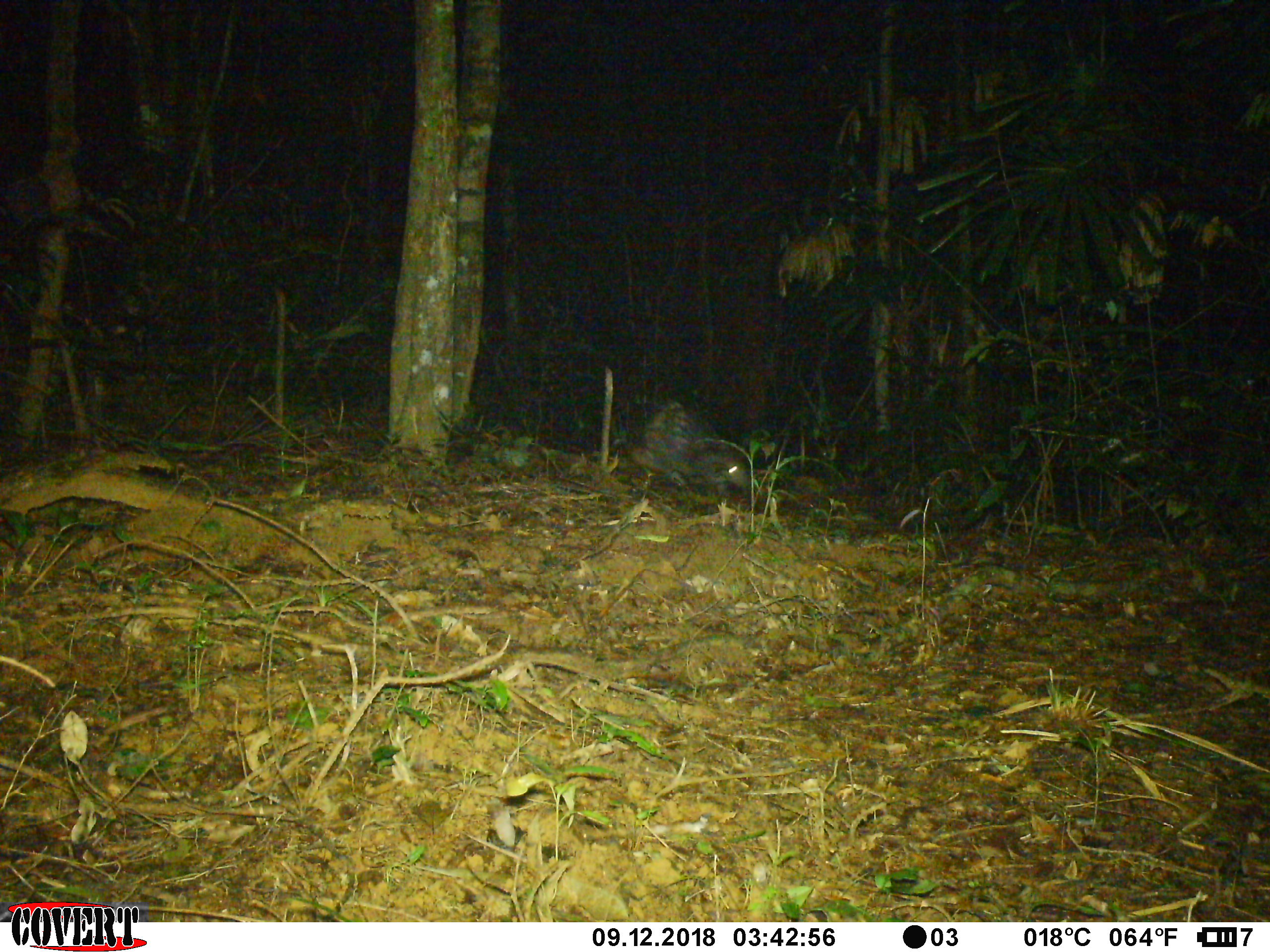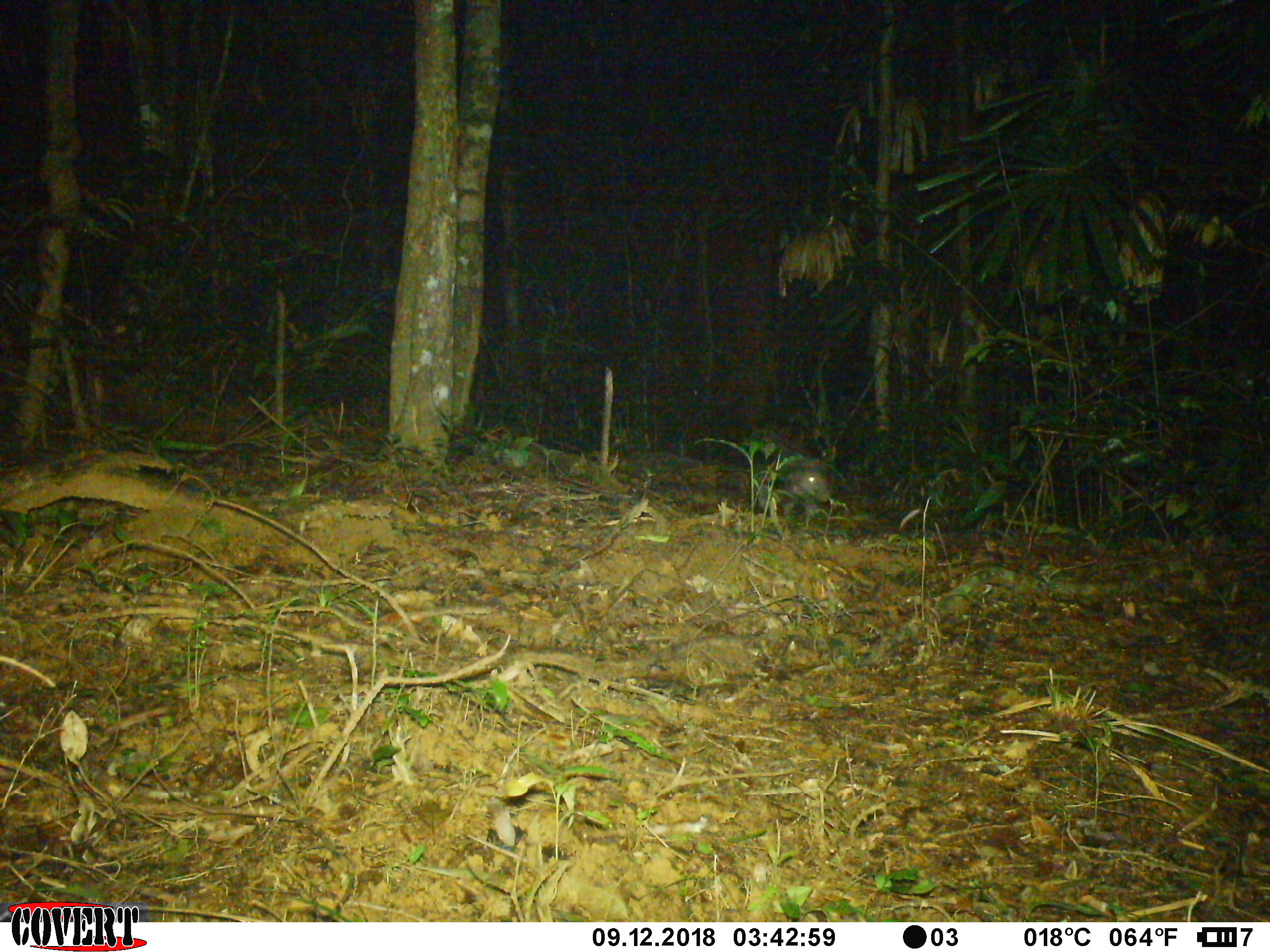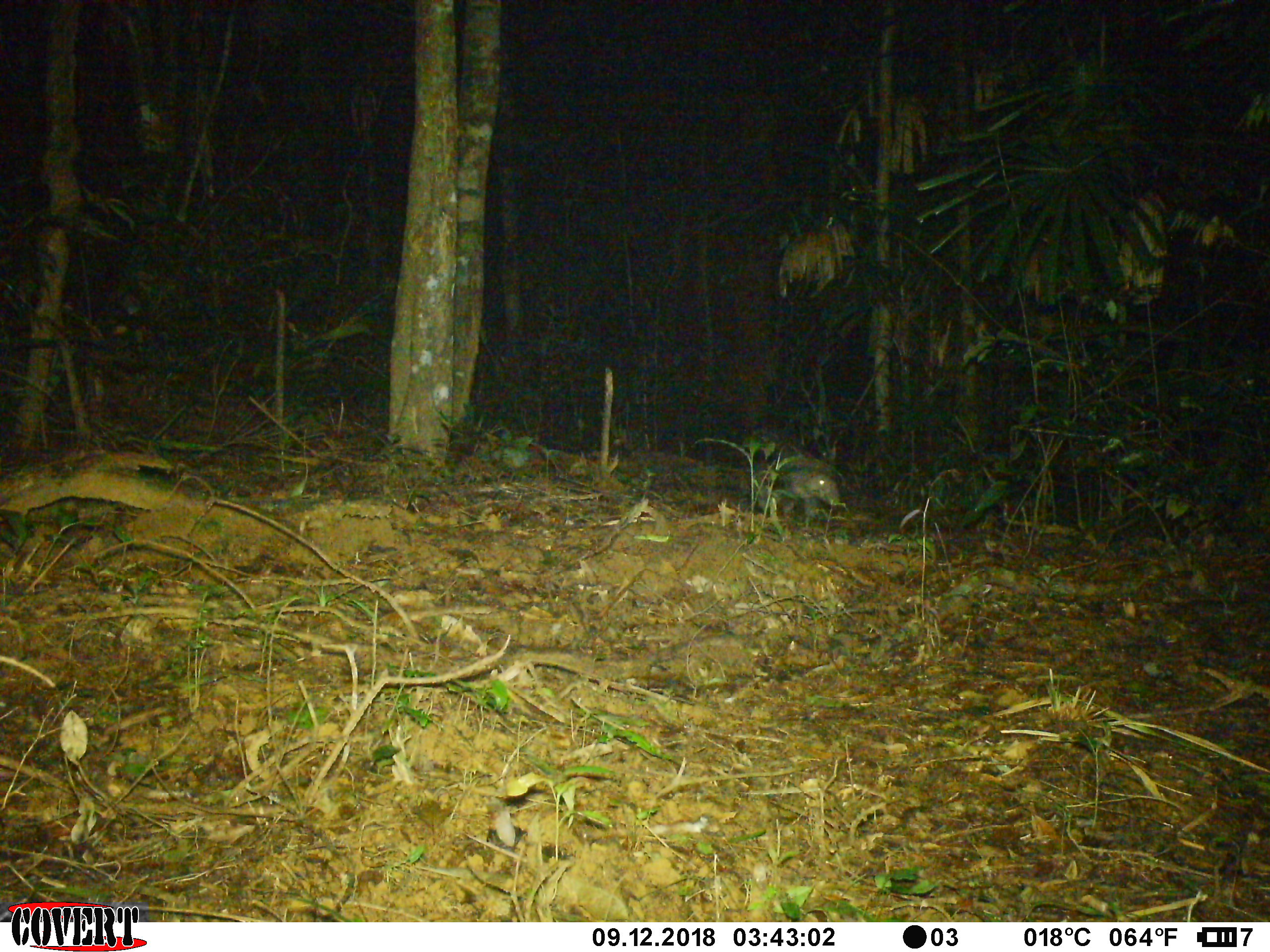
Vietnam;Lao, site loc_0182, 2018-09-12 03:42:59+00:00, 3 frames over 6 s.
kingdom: Animalia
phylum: Chordata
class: Mammalia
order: Rodentia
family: Hystricidae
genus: Hystrix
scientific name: Hystrix brachyura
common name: malayan porcupine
Malayan porcupine (Hystrix brachyura). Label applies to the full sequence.